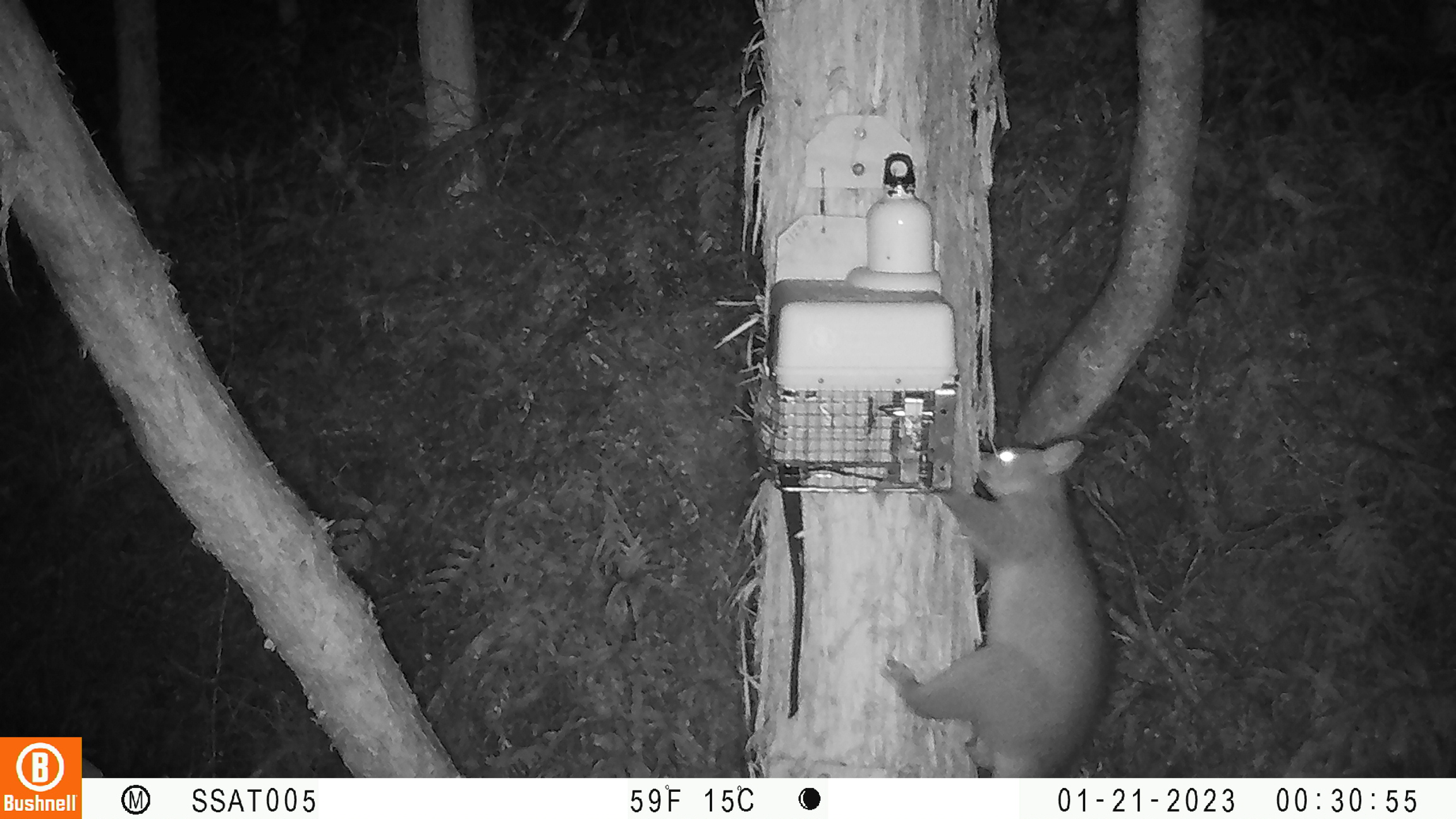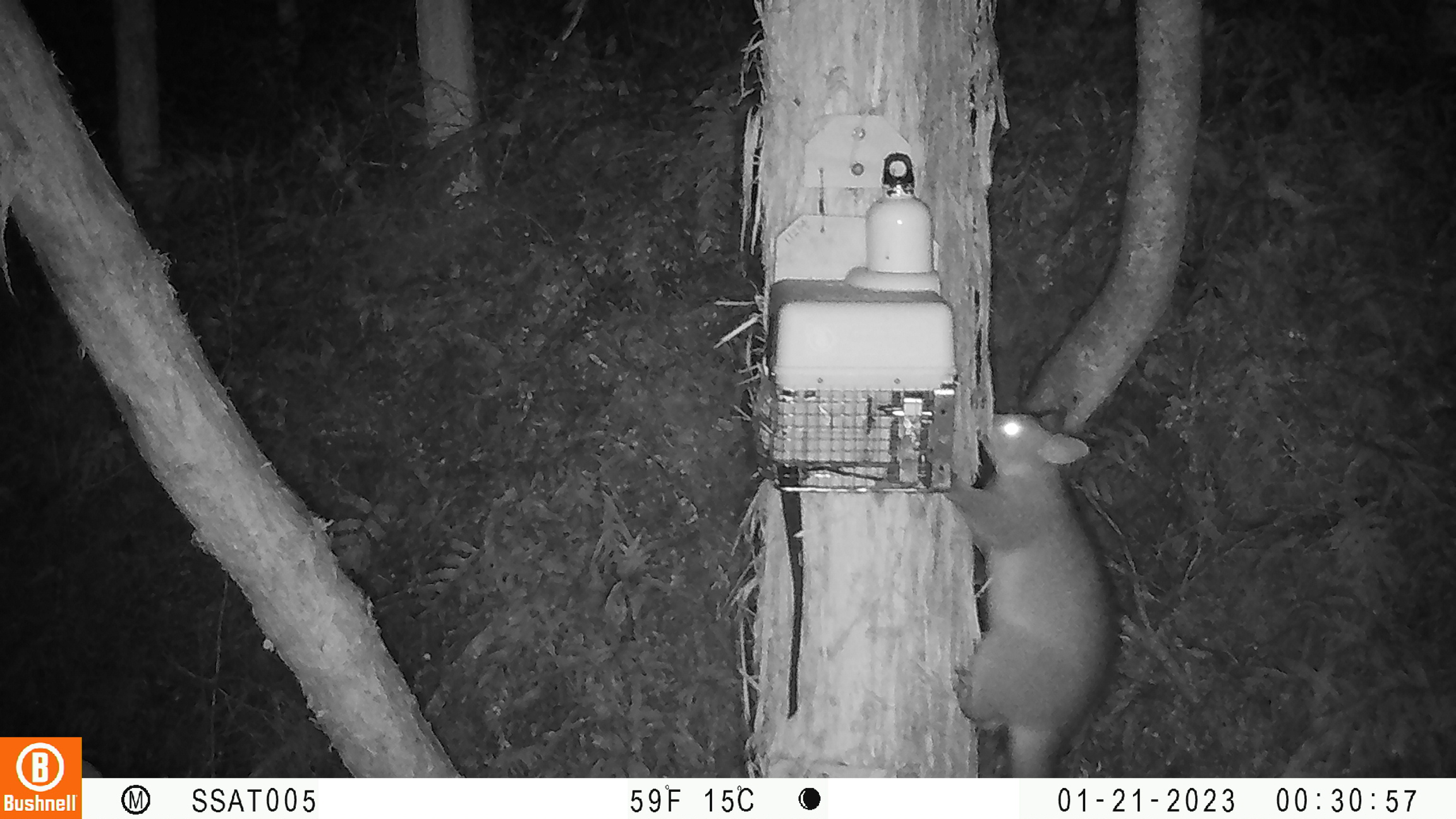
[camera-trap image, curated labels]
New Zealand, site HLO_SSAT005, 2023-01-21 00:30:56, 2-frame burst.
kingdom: Animalia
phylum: Chordata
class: Mammalia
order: Diprotodontia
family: Phalangeridae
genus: Trichosurus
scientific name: Trichosurus vulpecula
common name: common brushtail possum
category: possum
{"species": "possum (common brushtail possum) (Trichosurus vulpecula)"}